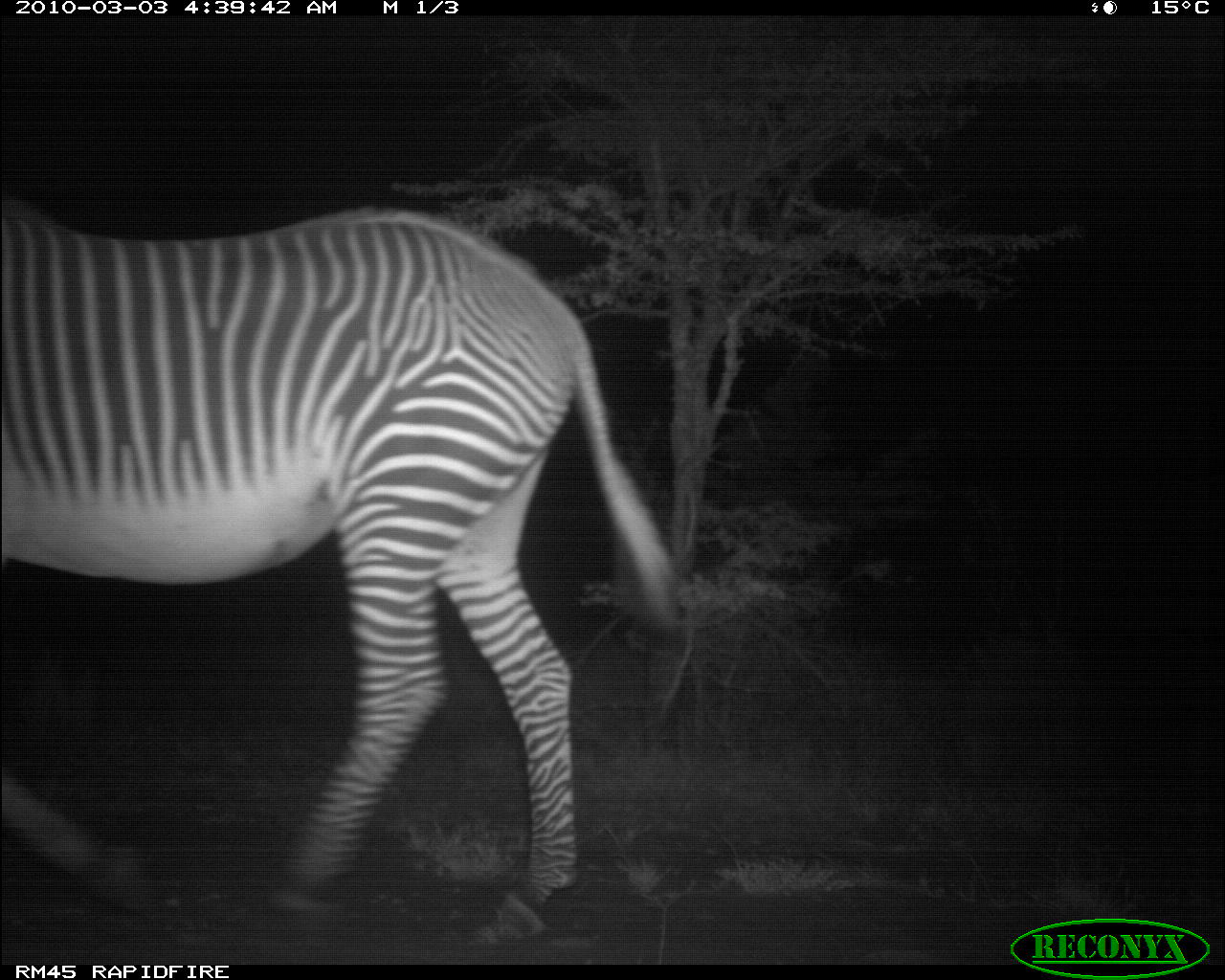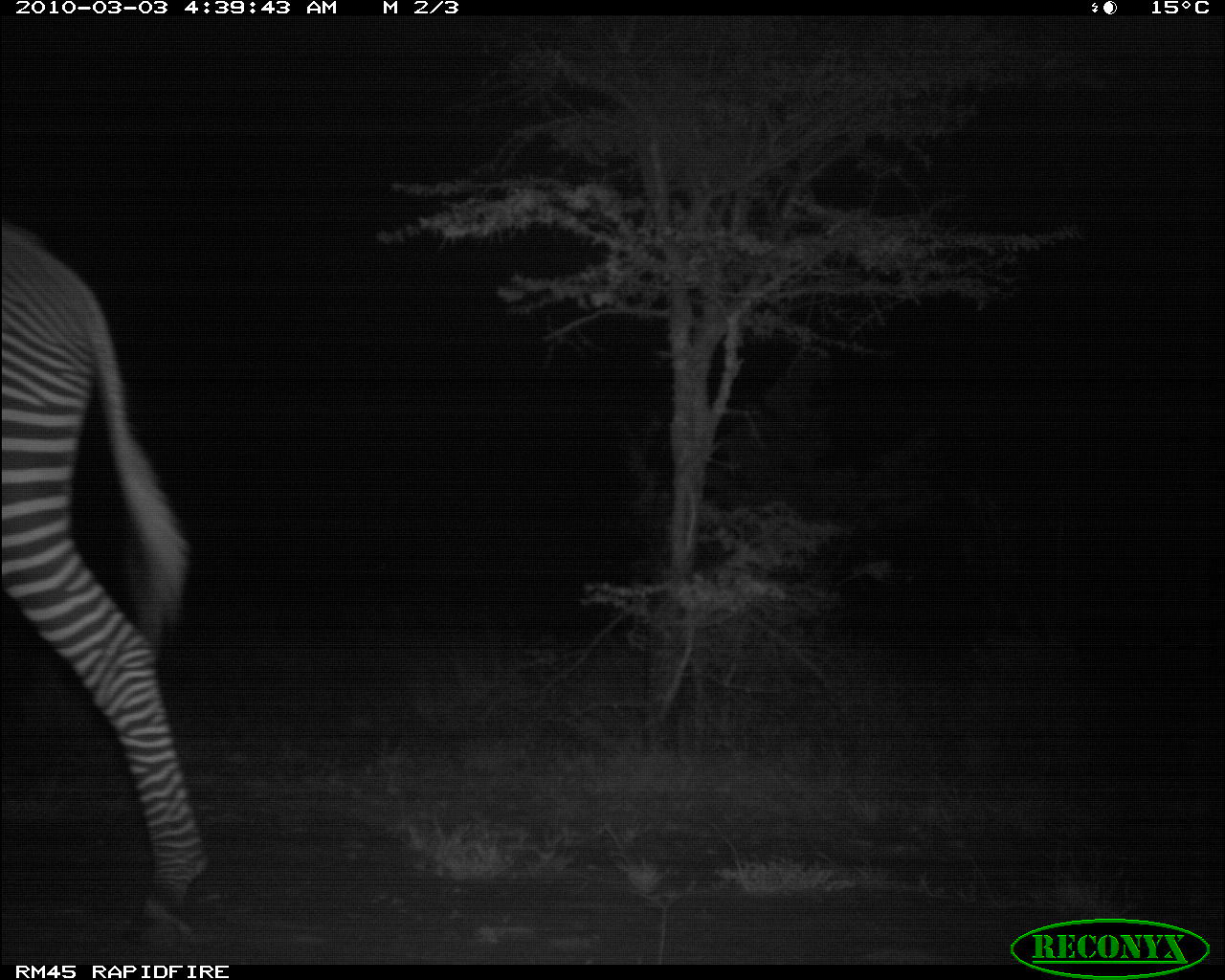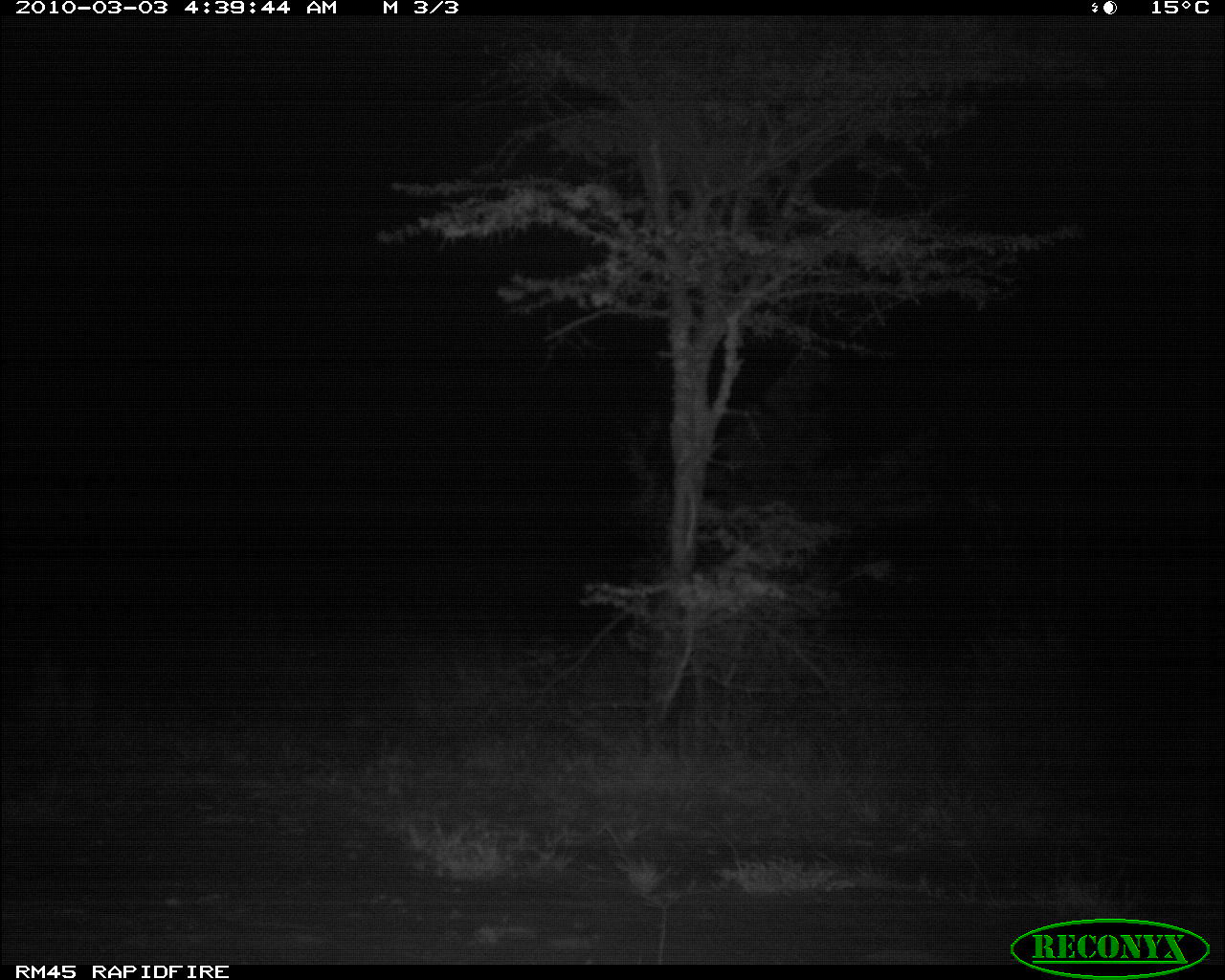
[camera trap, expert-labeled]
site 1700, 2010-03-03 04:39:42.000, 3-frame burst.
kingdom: Animalia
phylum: Chordata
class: Mammalia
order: Perissodactyla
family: Equidae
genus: Equus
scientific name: Equus grevyi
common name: grévy's zebra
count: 1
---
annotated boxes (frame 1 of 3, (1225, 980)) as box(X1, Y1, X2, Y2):
equus grevyi: box(0, 208, 681, 929)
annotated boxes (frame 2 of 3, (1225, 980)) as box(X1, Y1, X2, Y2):
equus grevyi: box(0, 222, 218, 950)